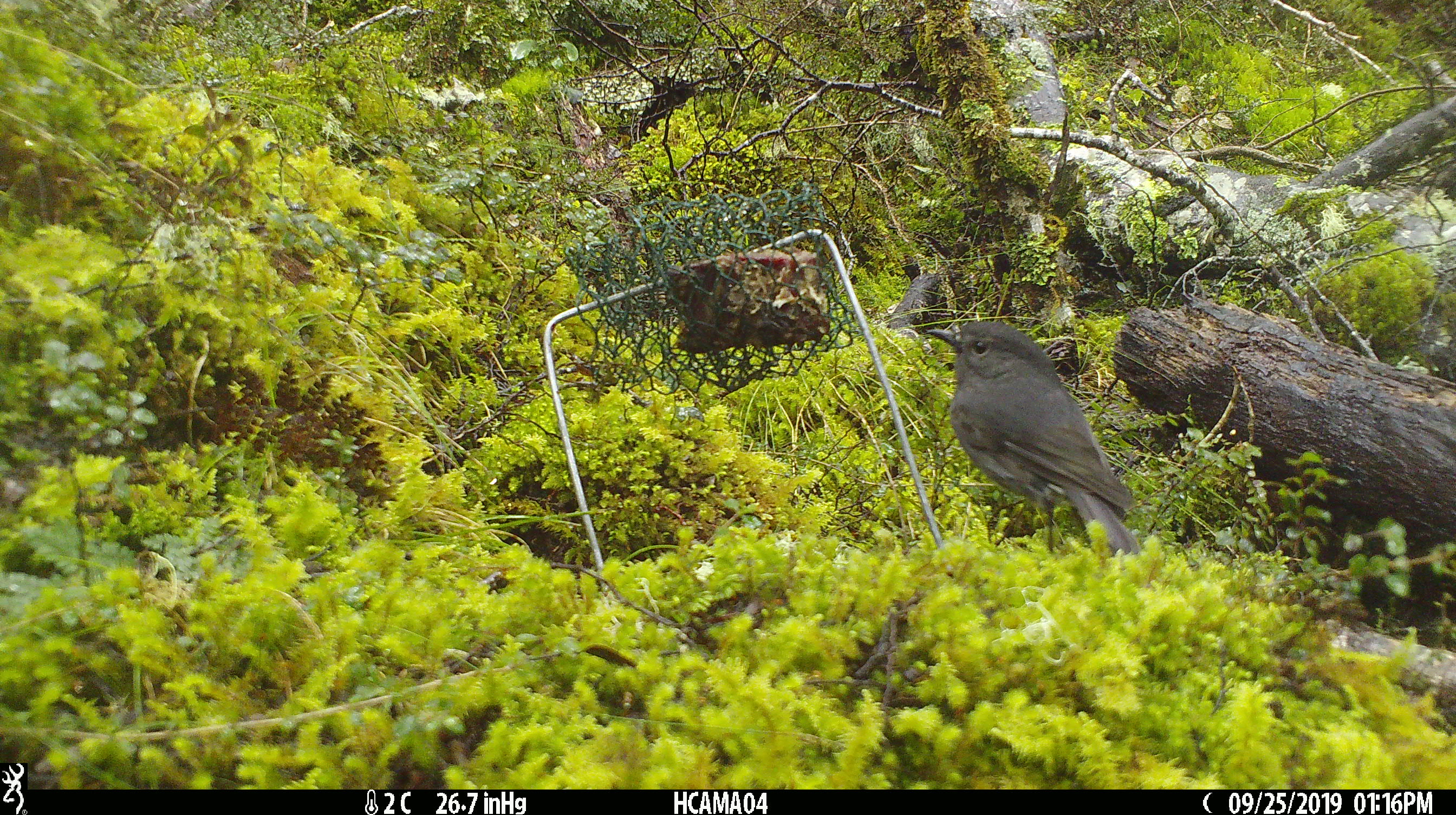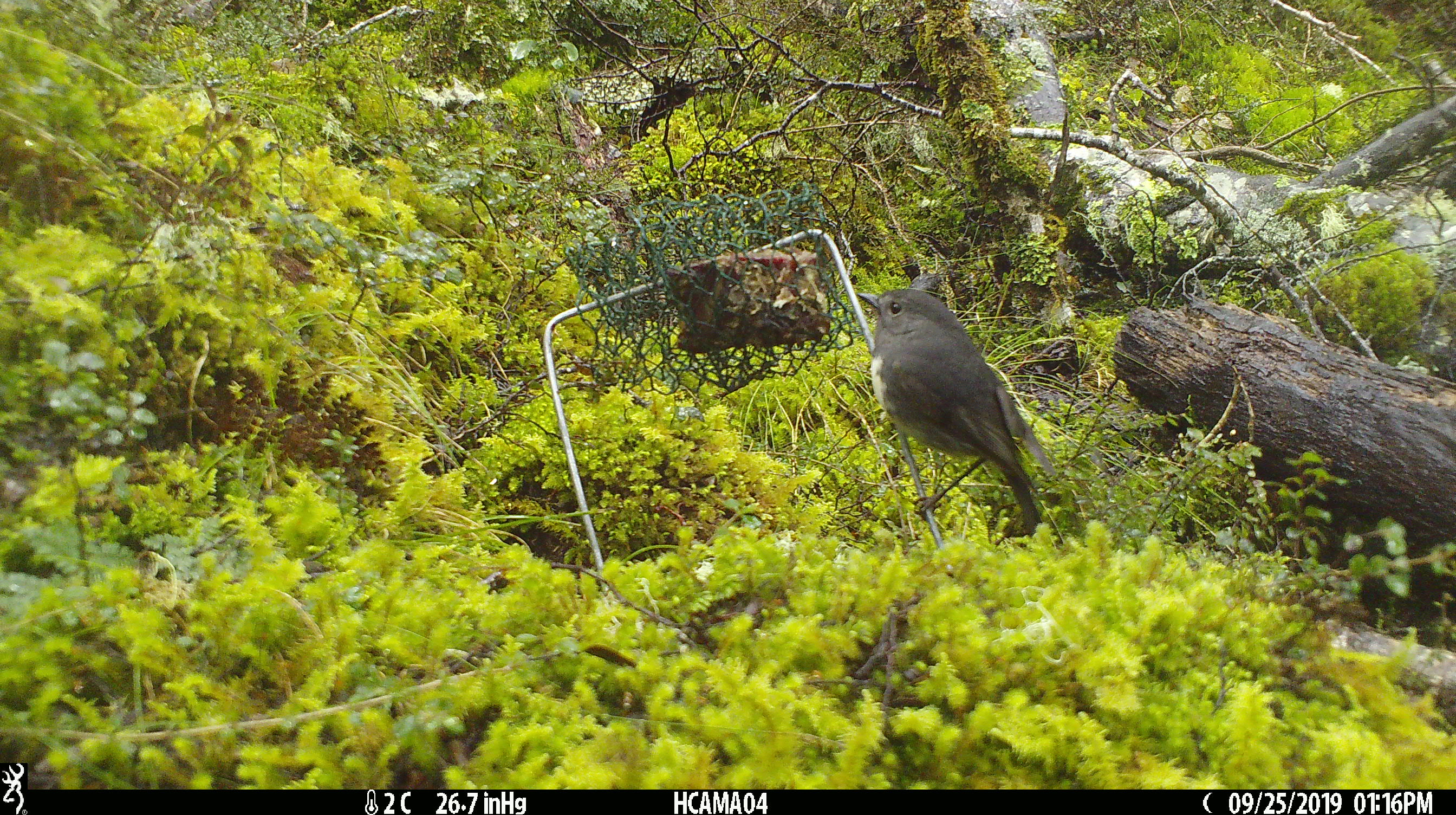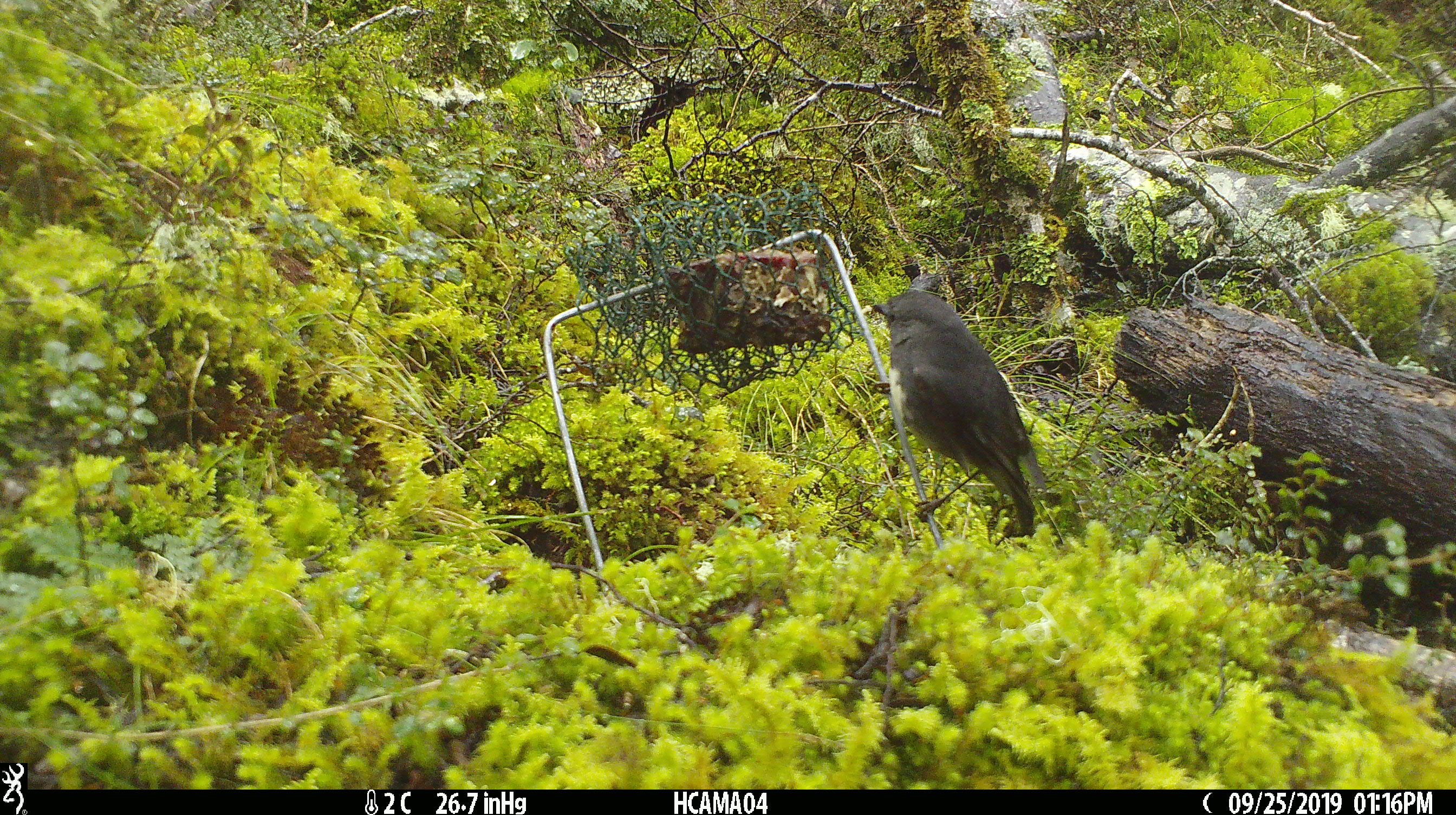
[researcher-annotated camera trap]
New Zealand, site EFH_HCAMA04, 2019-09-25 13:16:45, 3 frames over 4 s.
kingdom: Animalia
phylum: Chordata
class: Aves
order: Passeriformes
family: Petroicidae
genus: Petroica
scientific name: Petroica australis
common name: new zealand robin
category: robin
Robin (new zealand robin) (Petroica australis).